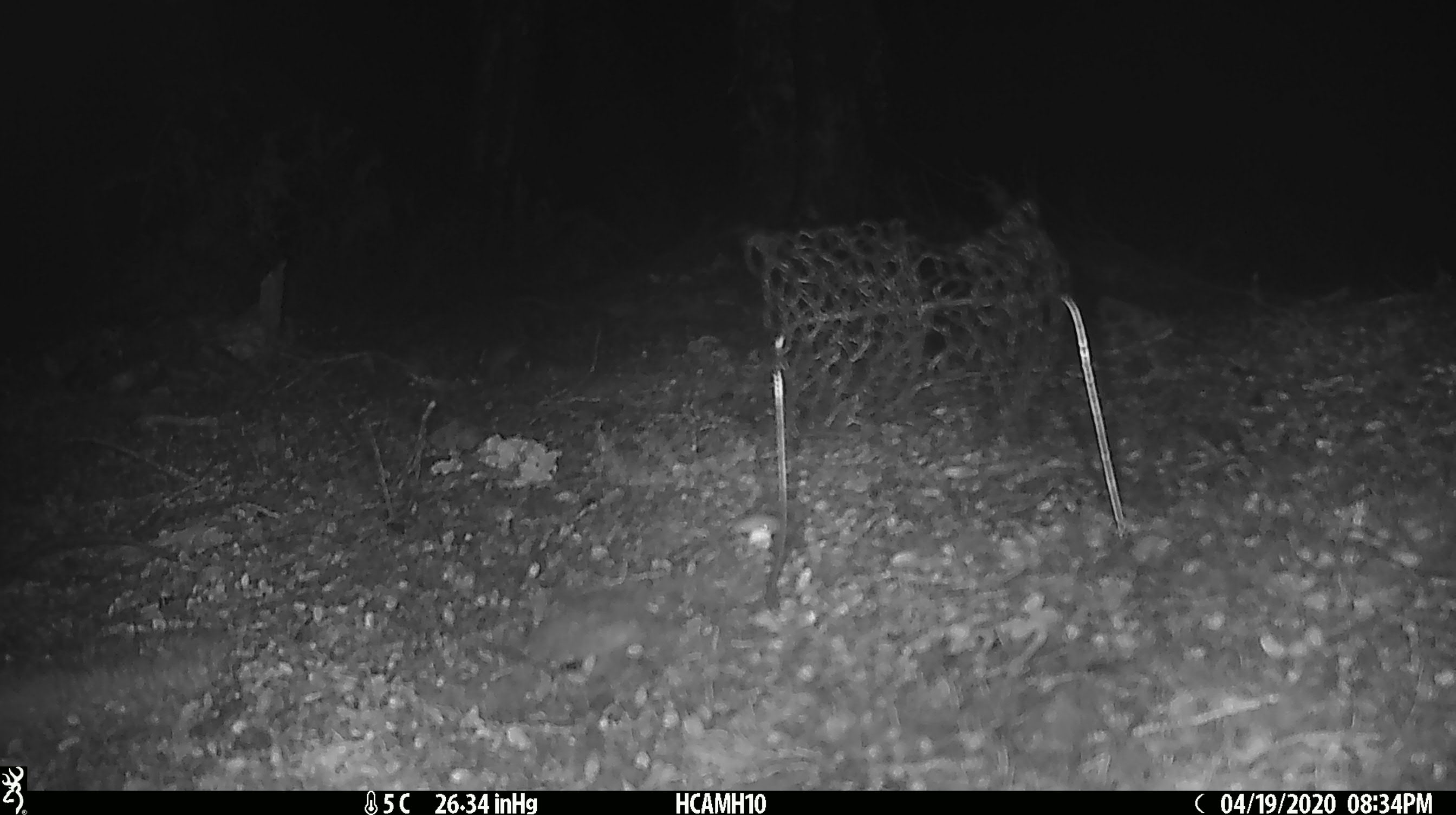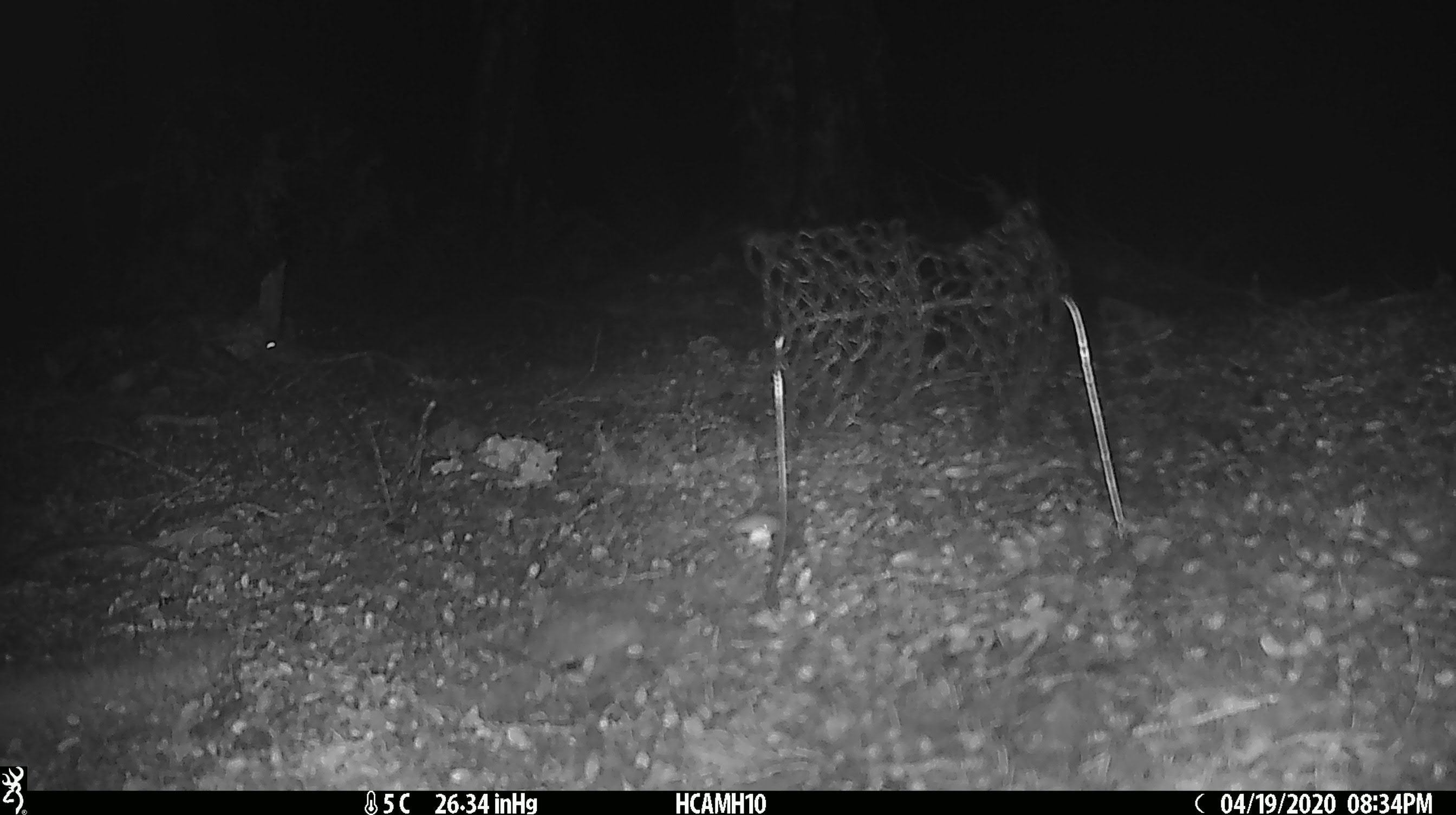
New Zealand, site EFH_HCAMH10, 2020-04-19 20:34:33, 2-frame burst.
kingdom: Animalia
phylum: Chordata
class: Mammalia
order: Rodentia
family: Muridae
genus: Mus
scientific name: Mus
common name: mouse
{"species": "mouse (Mus)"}